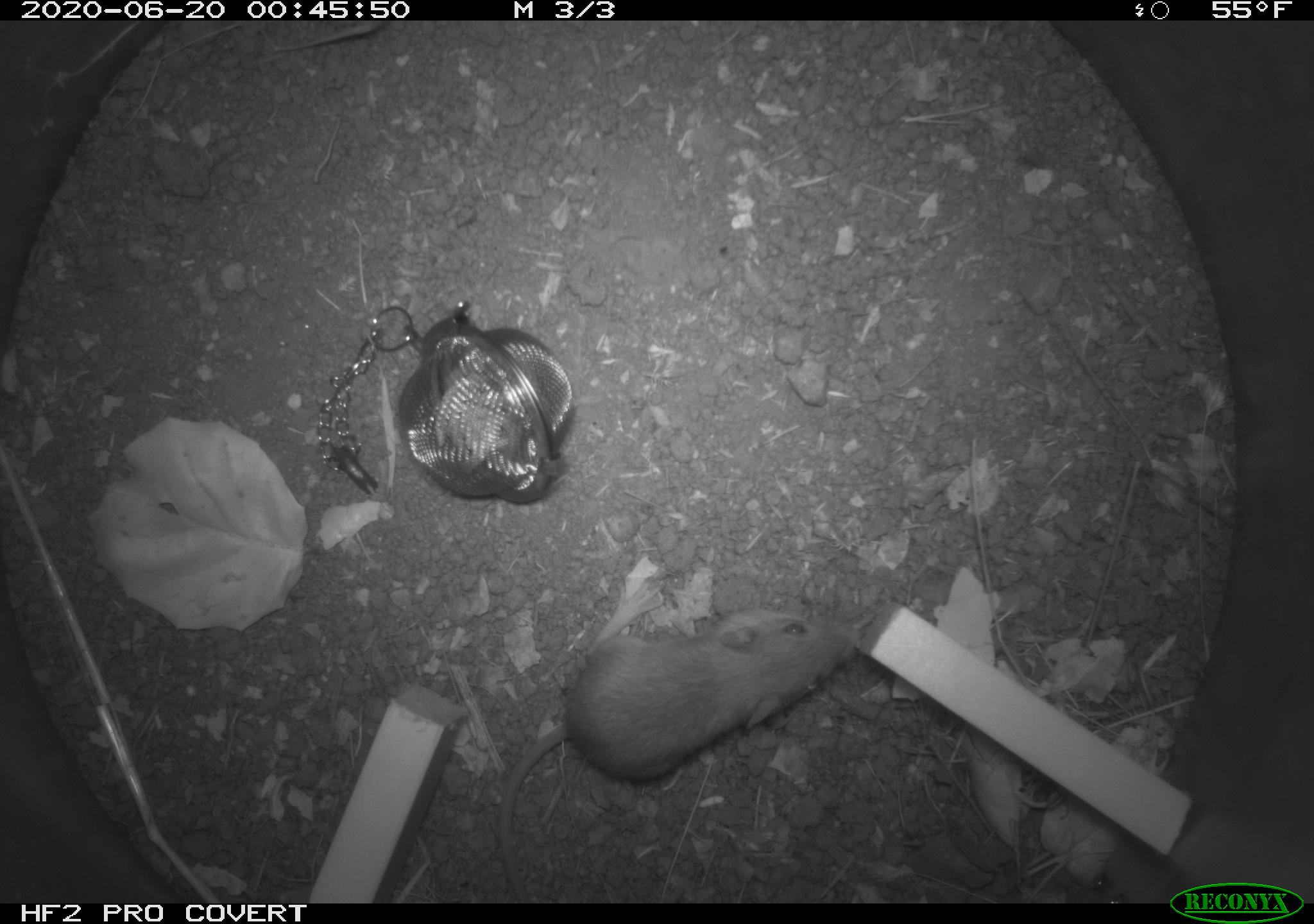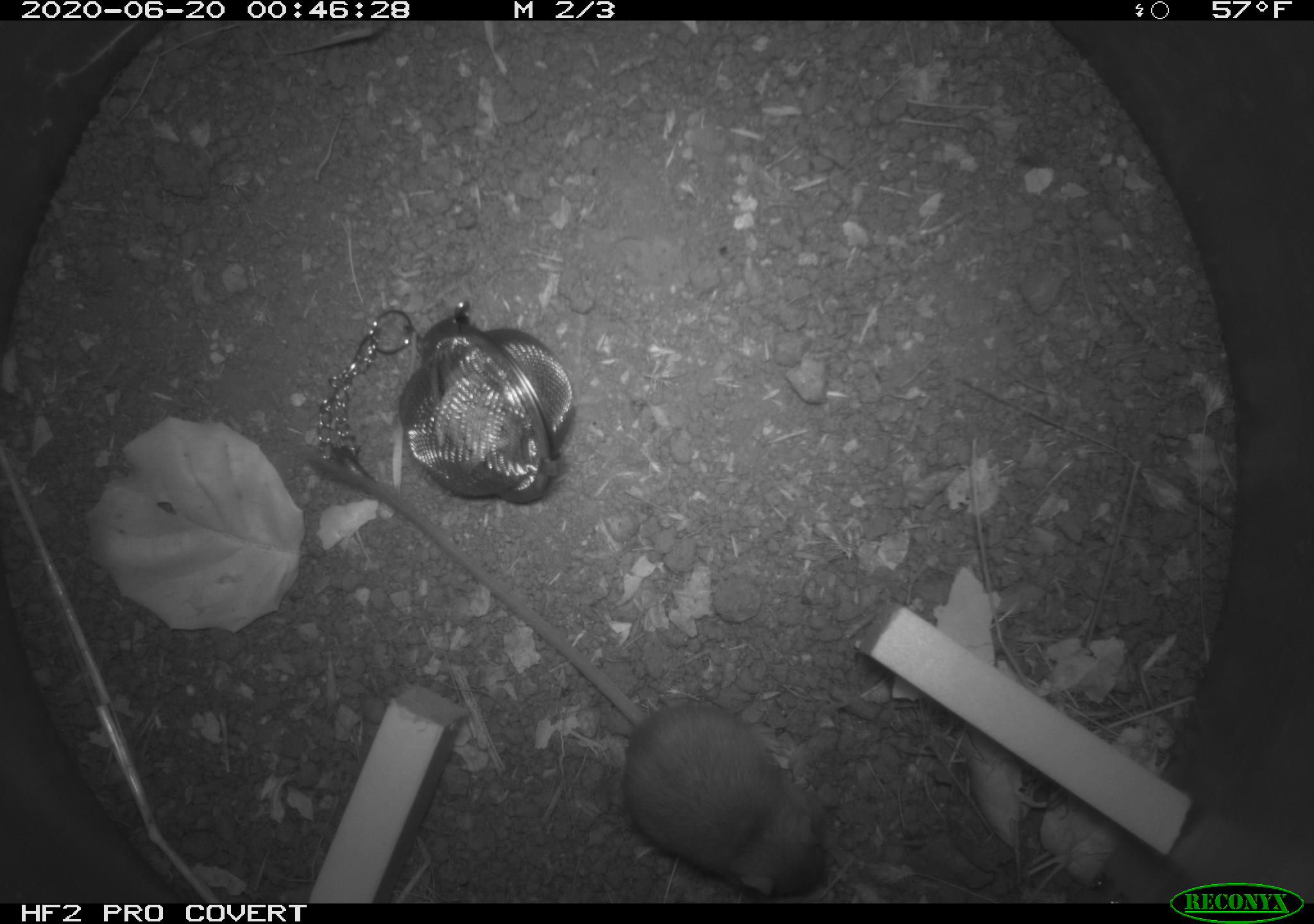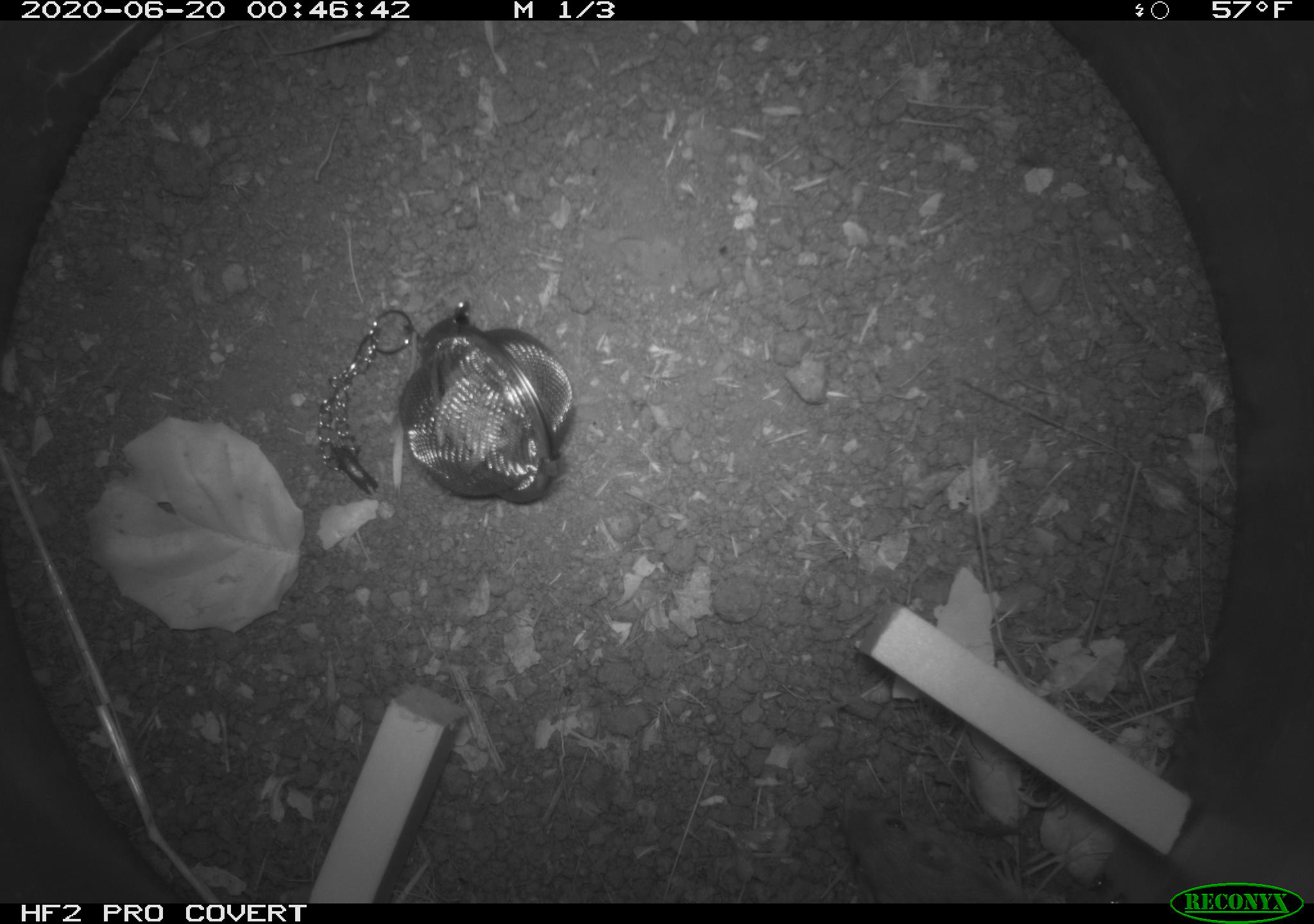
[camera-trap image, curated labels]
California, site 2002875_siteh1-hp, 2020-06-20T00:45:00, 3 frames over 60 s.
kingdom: Animalia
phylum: Chordata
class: Mammalia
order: Rodentia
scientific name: Rodentia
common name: mouse species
Mouse species (Rodentia).